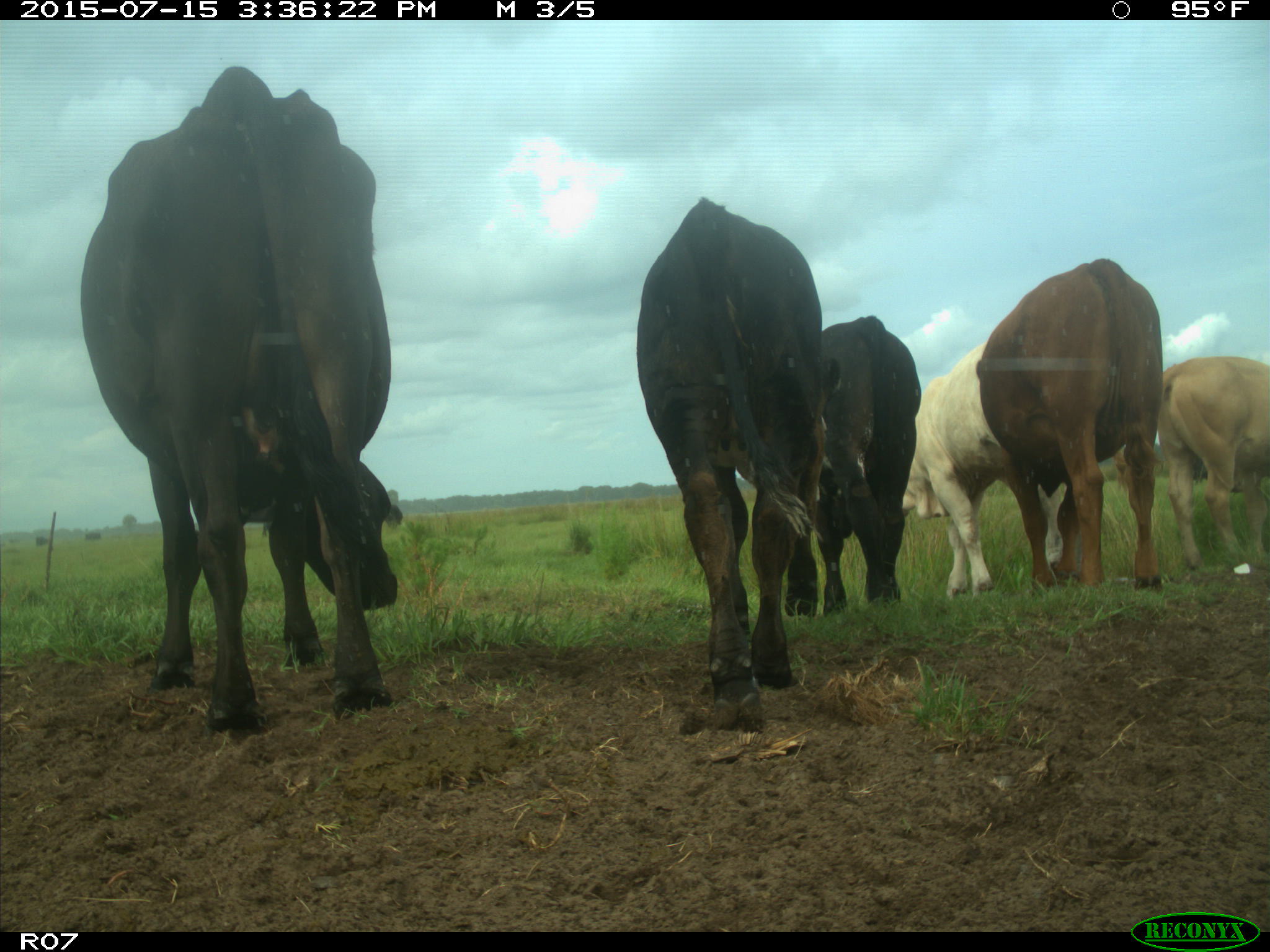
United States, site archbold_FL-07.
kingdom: Animalia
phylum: Chordata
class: Mammalia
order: Artiodactyla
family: Bovidae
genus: Bos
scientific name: Bos taurus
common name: domestic cow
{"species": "Bos taurus (domestic cow)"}